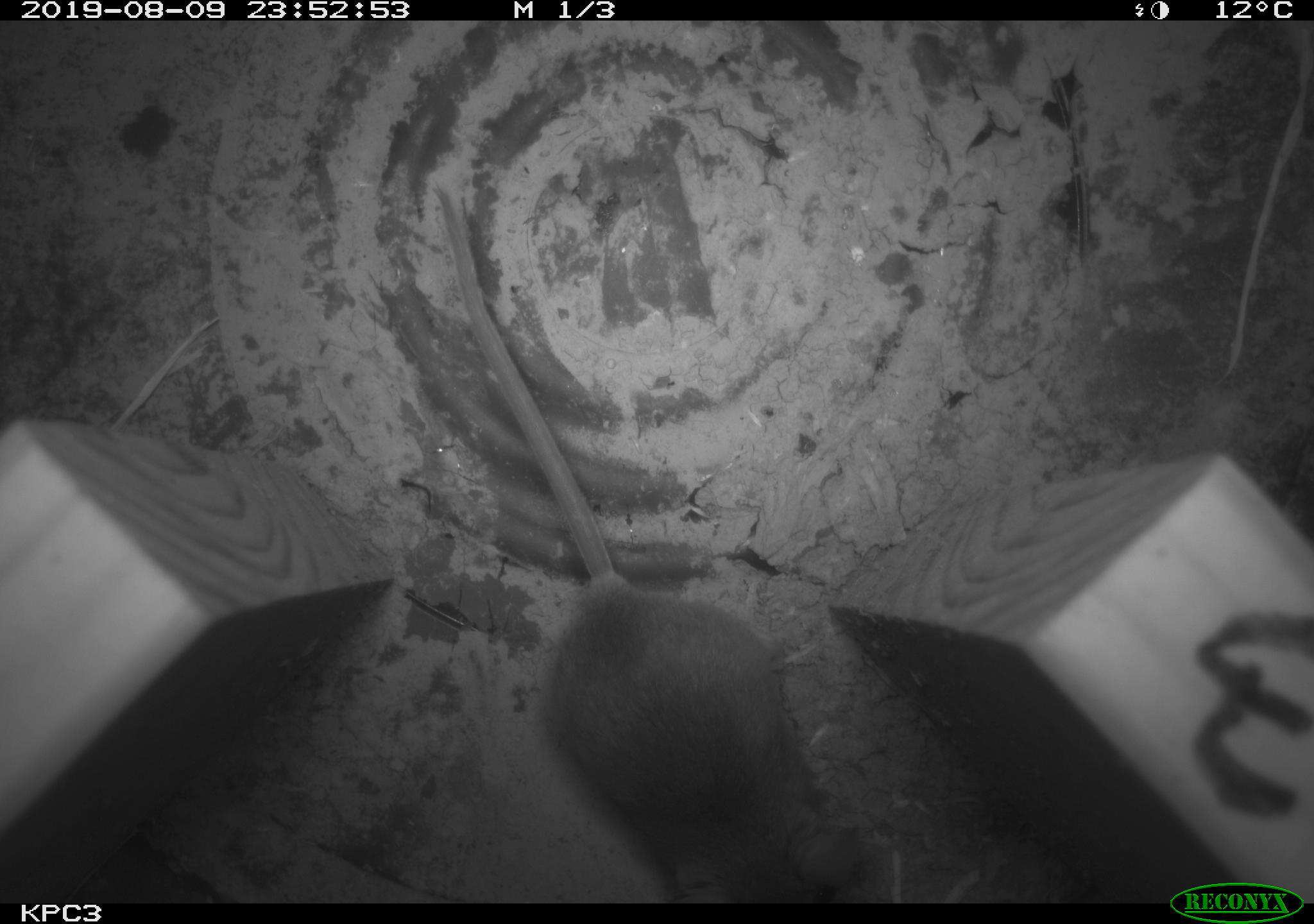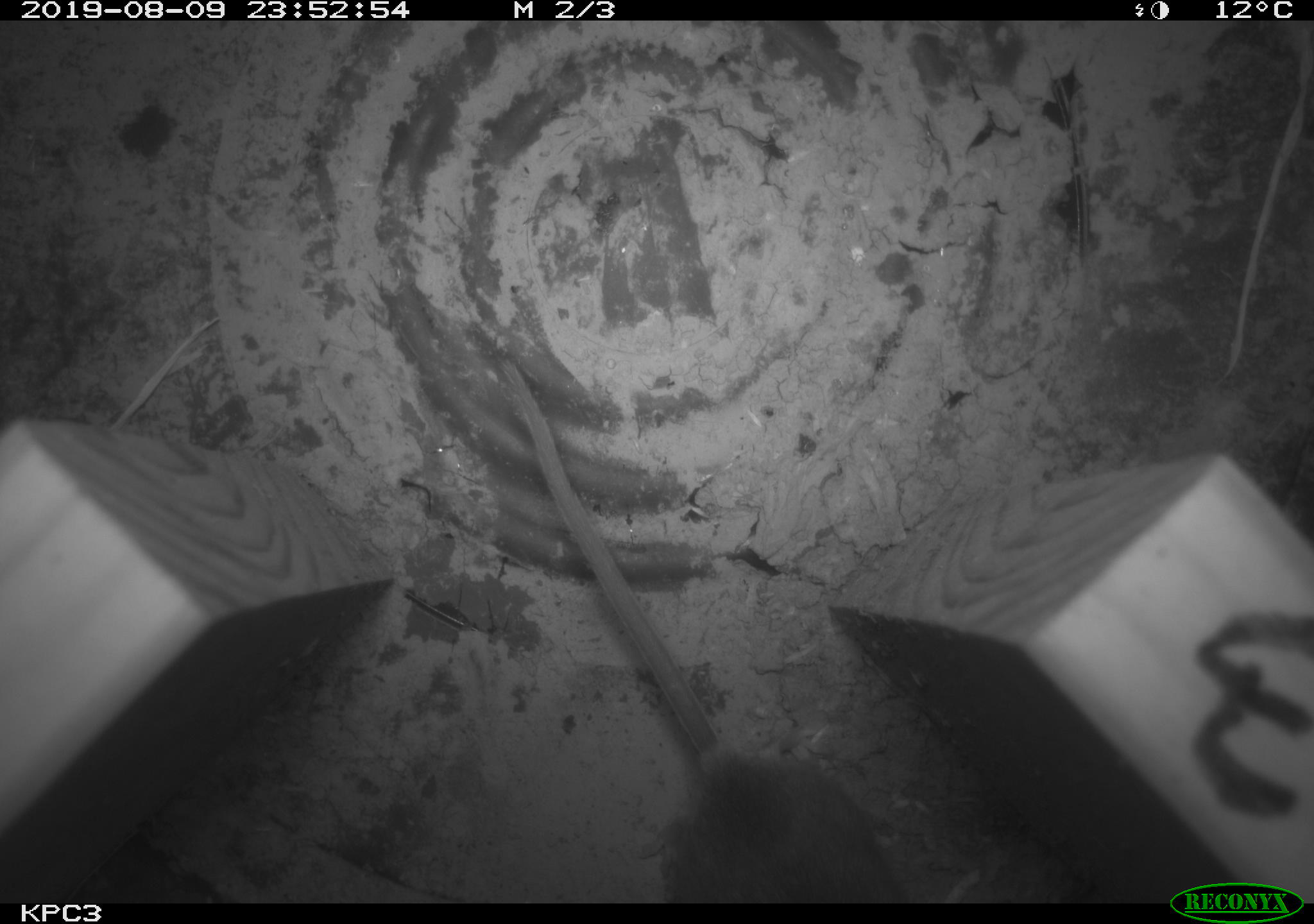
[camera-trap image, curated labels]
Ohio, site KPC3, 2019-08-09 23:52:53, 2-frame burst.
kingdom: Animalia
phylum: Chordata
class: Mammalia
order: Rodentia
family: Cricetidae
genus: Peromyscus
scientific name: Peromyscus leucopus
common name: white-footed mouse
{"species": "white-footed mouse (Peromyscus leucopus)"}